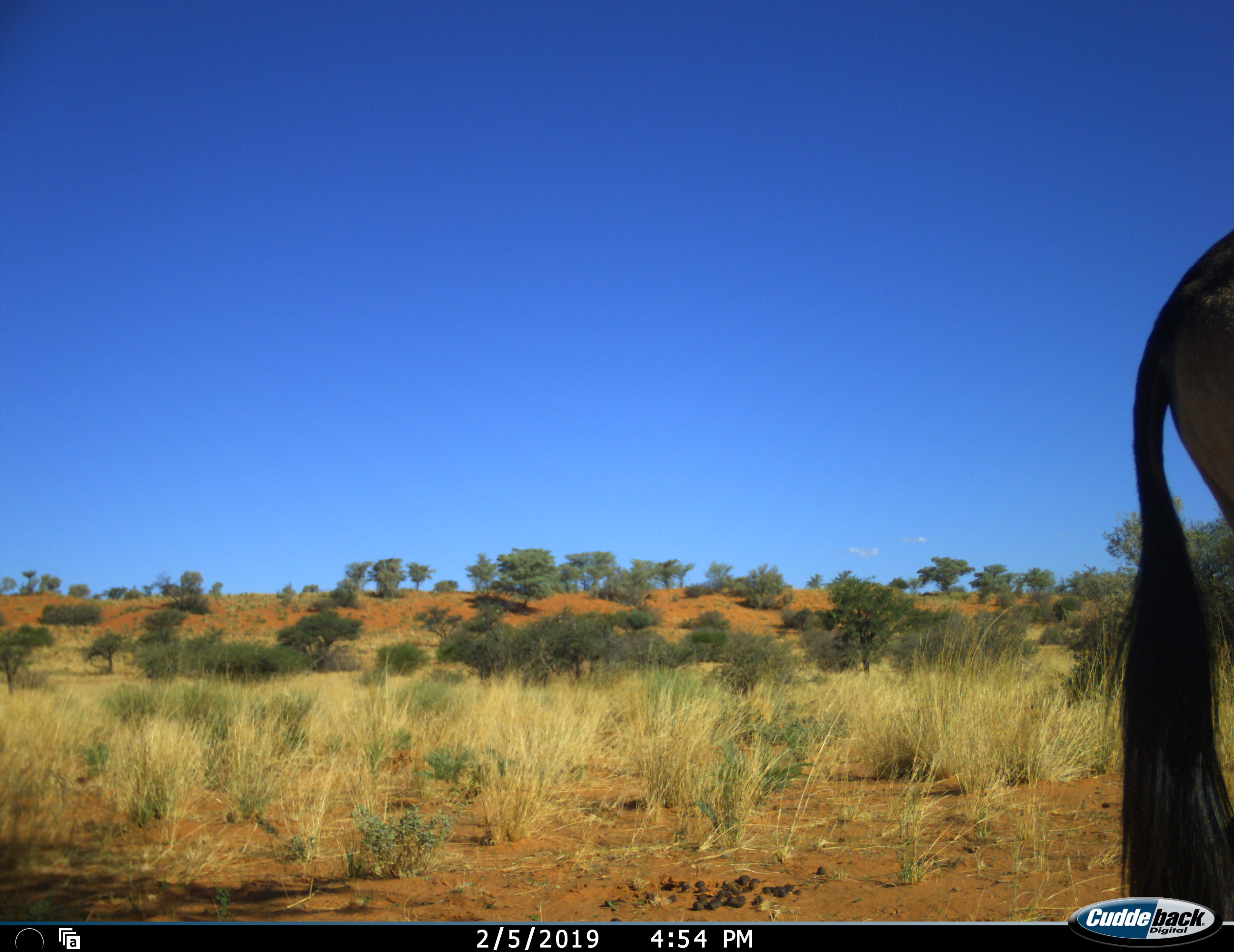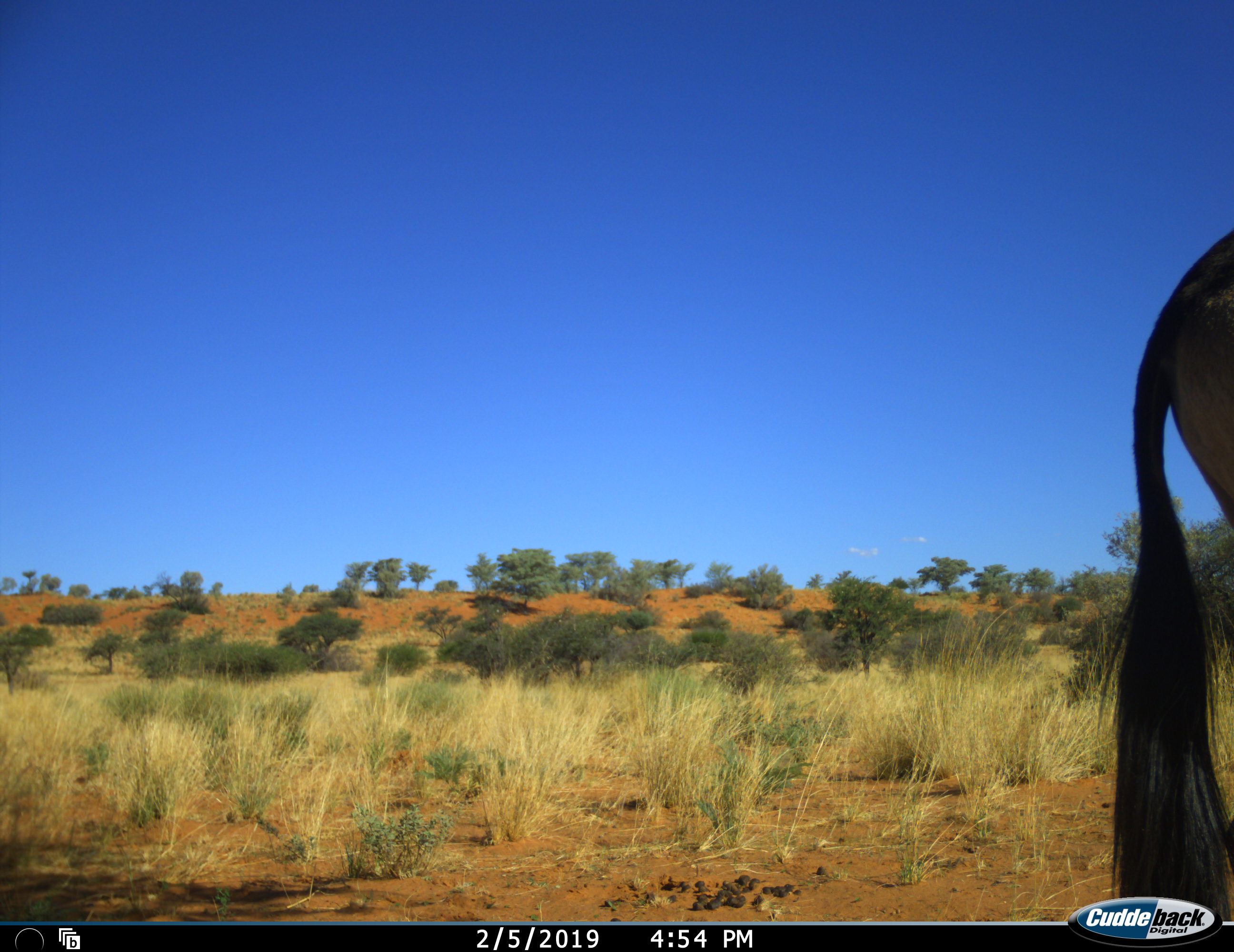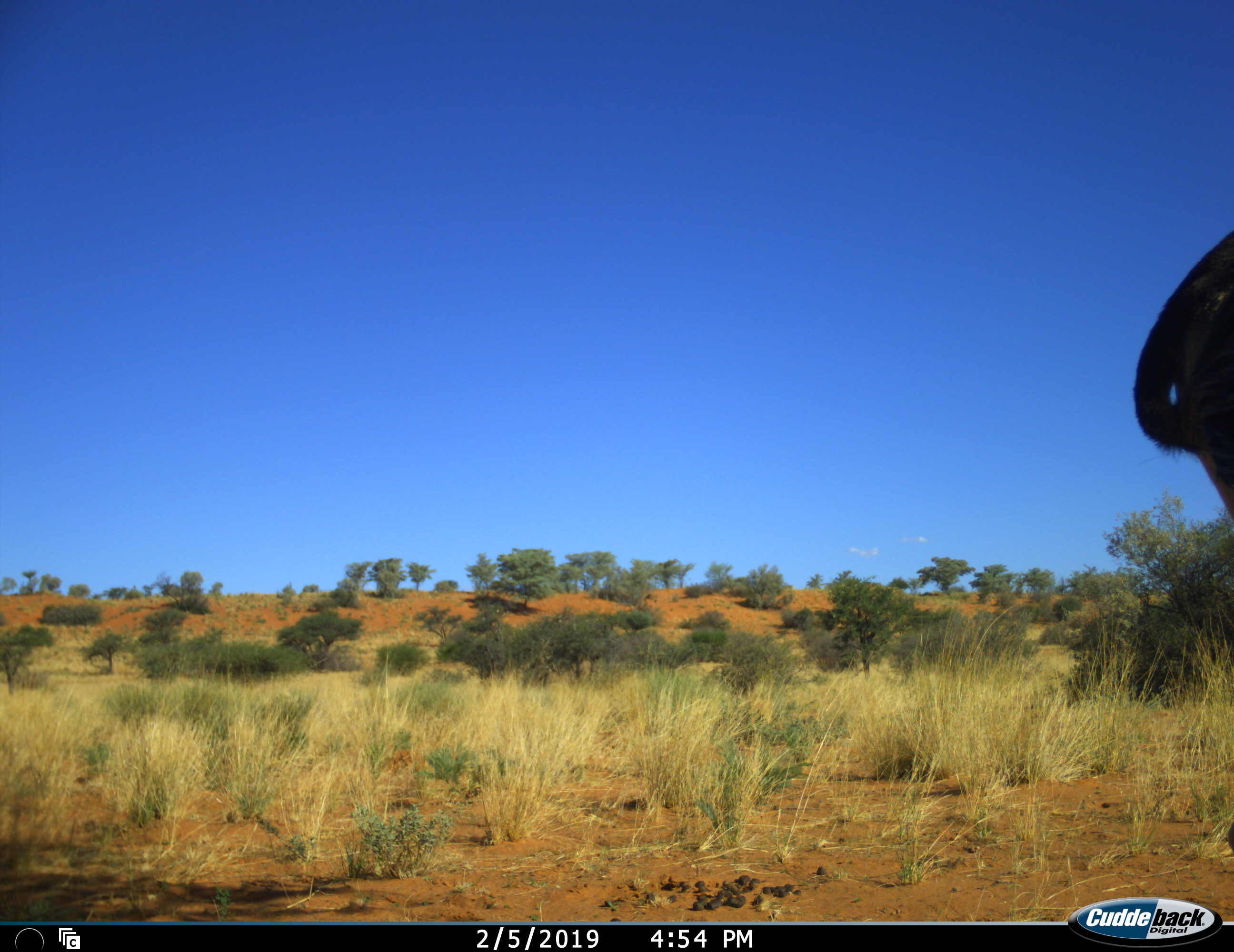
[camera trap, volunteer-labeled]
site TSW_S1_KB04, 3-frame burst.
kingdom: Animalia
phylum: Chordata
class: Mammalia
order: Artiodactyla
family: Bovidae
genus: Oryx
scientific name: Oryx gazella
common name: gemsbok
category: oryx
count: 1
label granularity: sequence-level